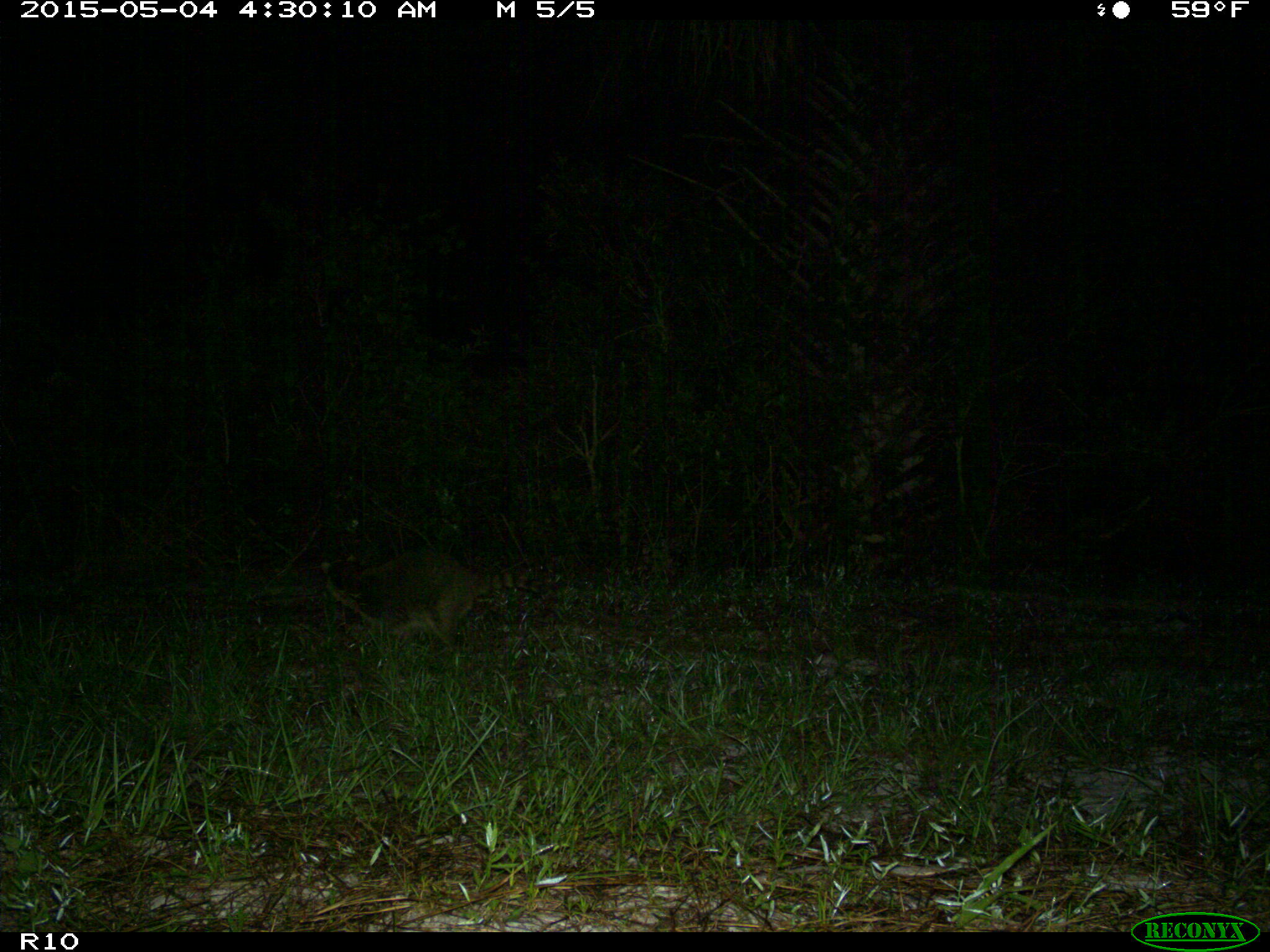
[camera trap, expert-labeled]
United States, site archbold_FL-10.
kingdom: Animalia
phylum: Chordata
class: Mammalia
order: Carnivora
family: Procyonidae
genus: Procyon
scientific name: Procyon lotor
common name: common raccoon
Procyon lotor (common raccoon).